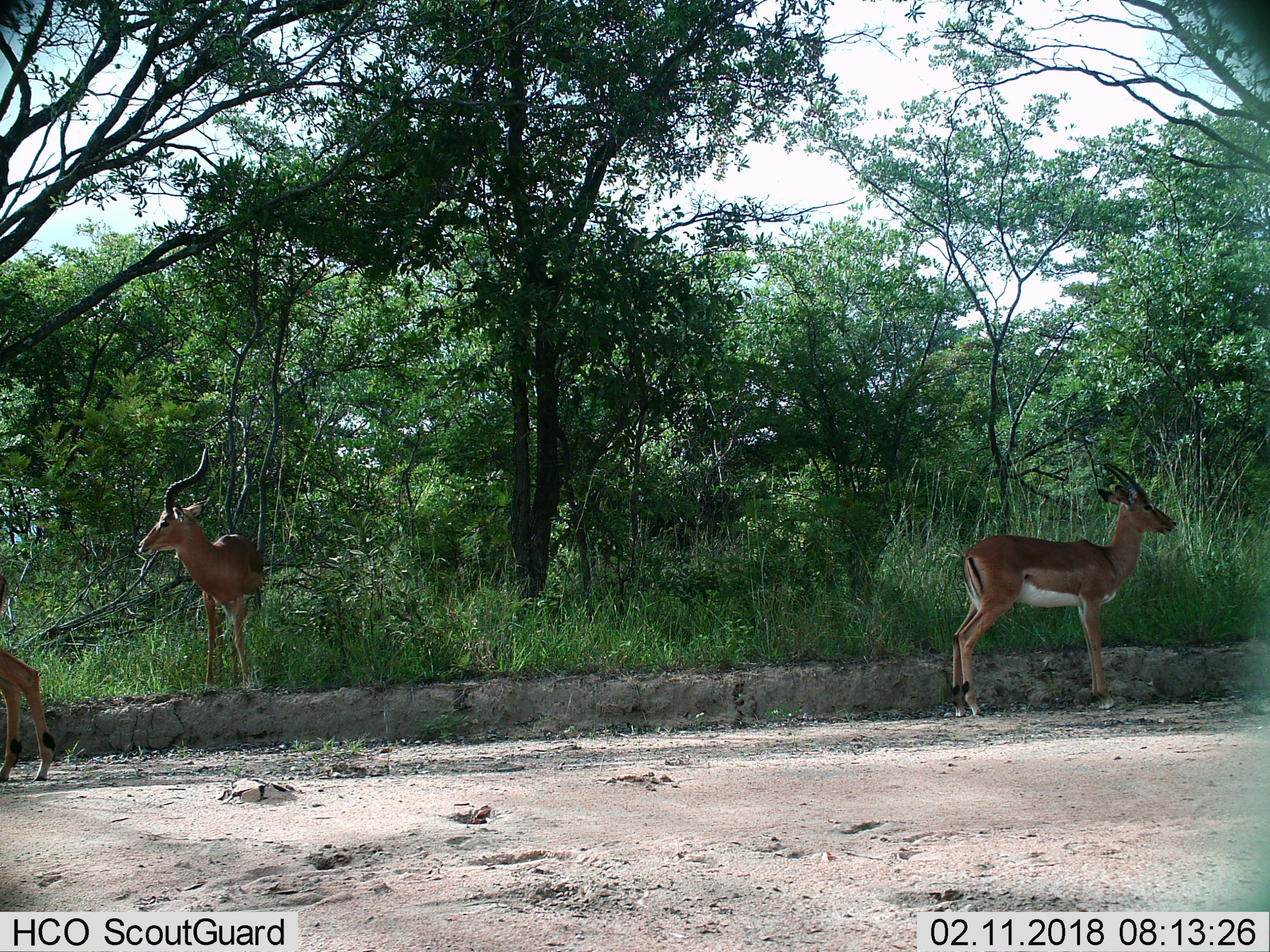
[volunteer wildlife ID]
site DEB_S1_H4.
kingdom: Animalia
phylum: Chordata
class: Mammalia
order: Artiodactyla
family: Bovidae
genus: Aepyceros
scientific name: Aepyceros melampus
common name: impala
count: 3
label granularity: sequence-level